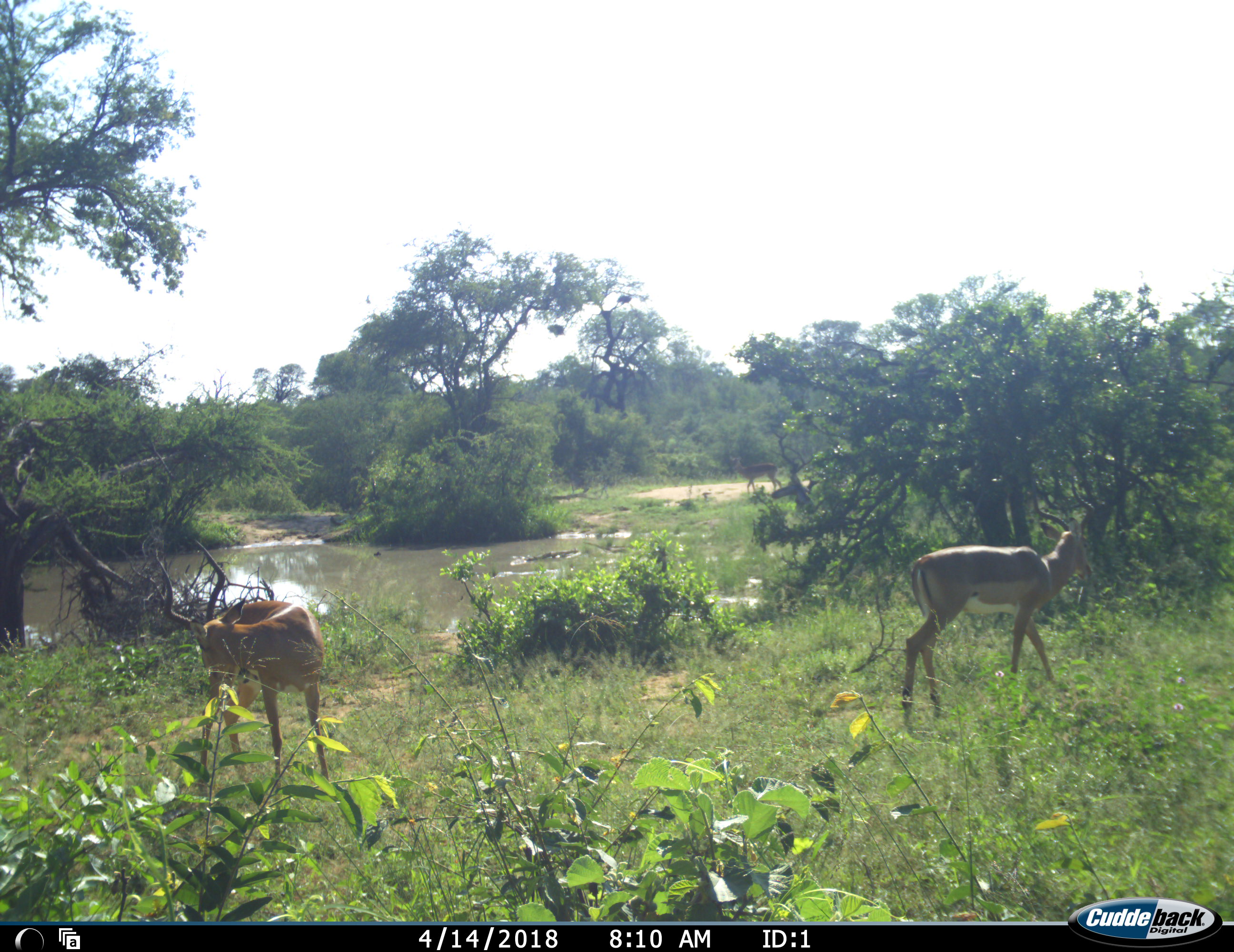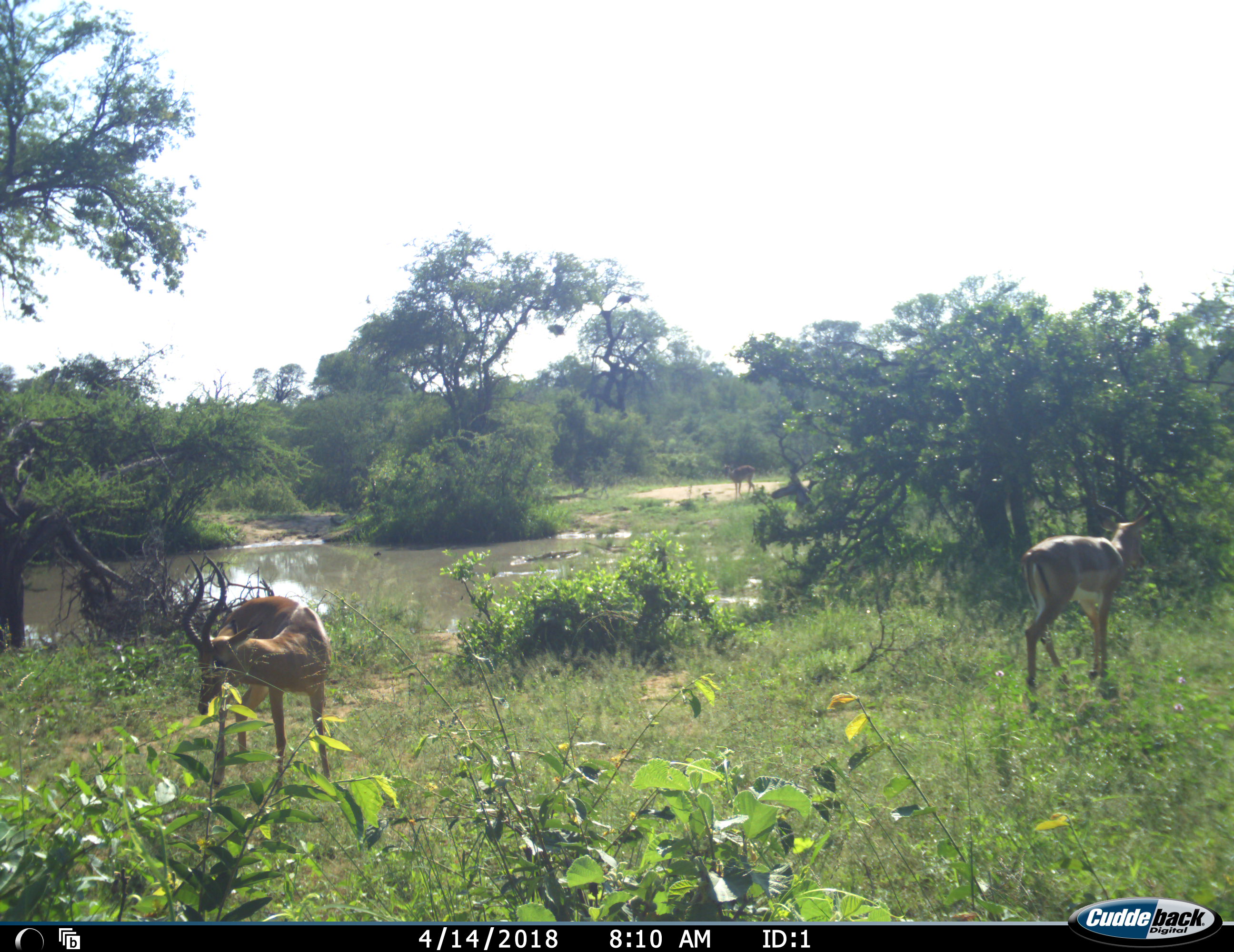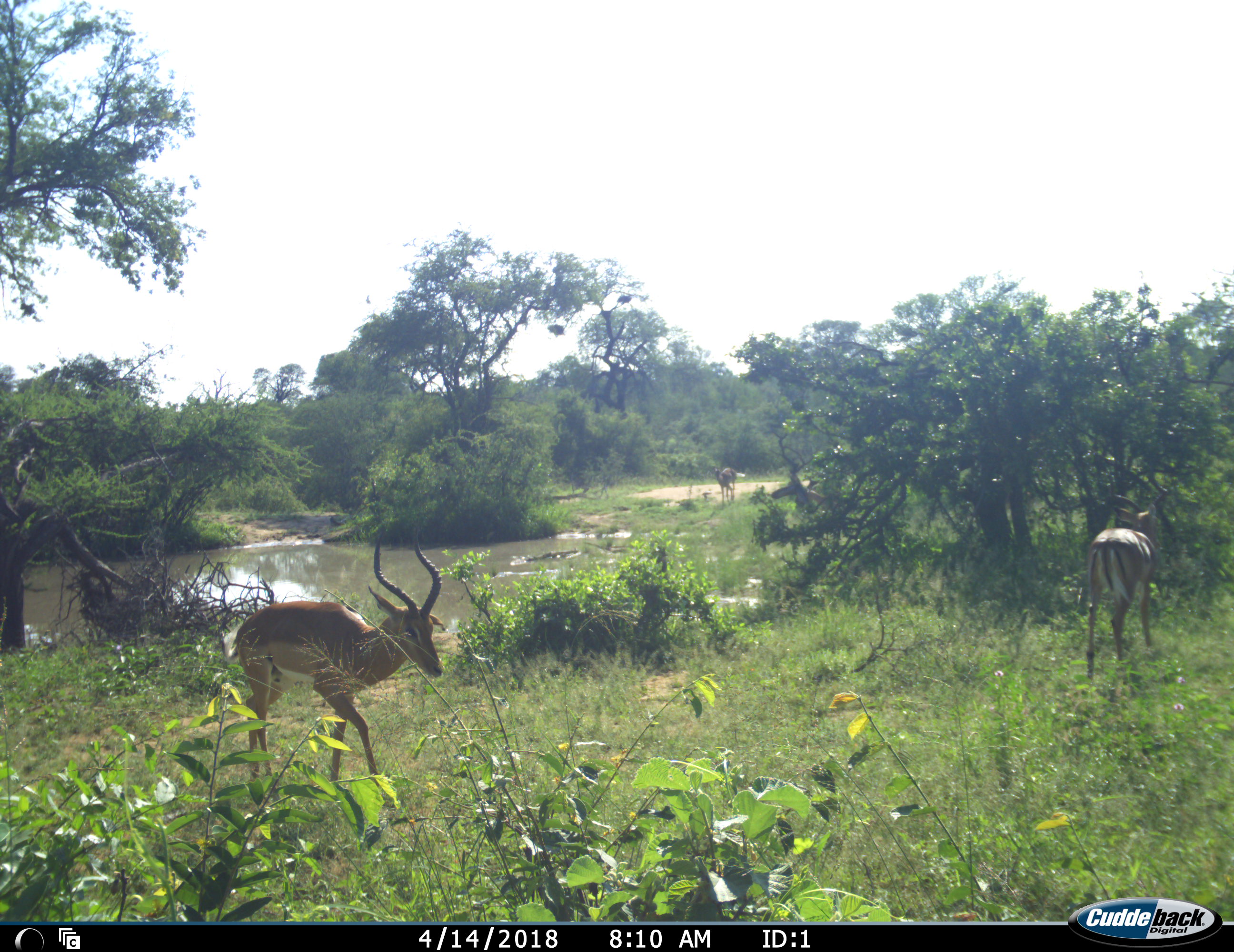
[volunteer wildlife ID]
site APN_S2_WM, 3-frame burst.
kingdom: Animalia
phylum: Chordata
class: Mammalia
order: Artiodactyla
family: Bovidae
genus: Aepyceros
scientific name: Aepyceros melampus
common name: impala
Impala (Aepyceros melampus), count 3. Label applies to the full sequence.